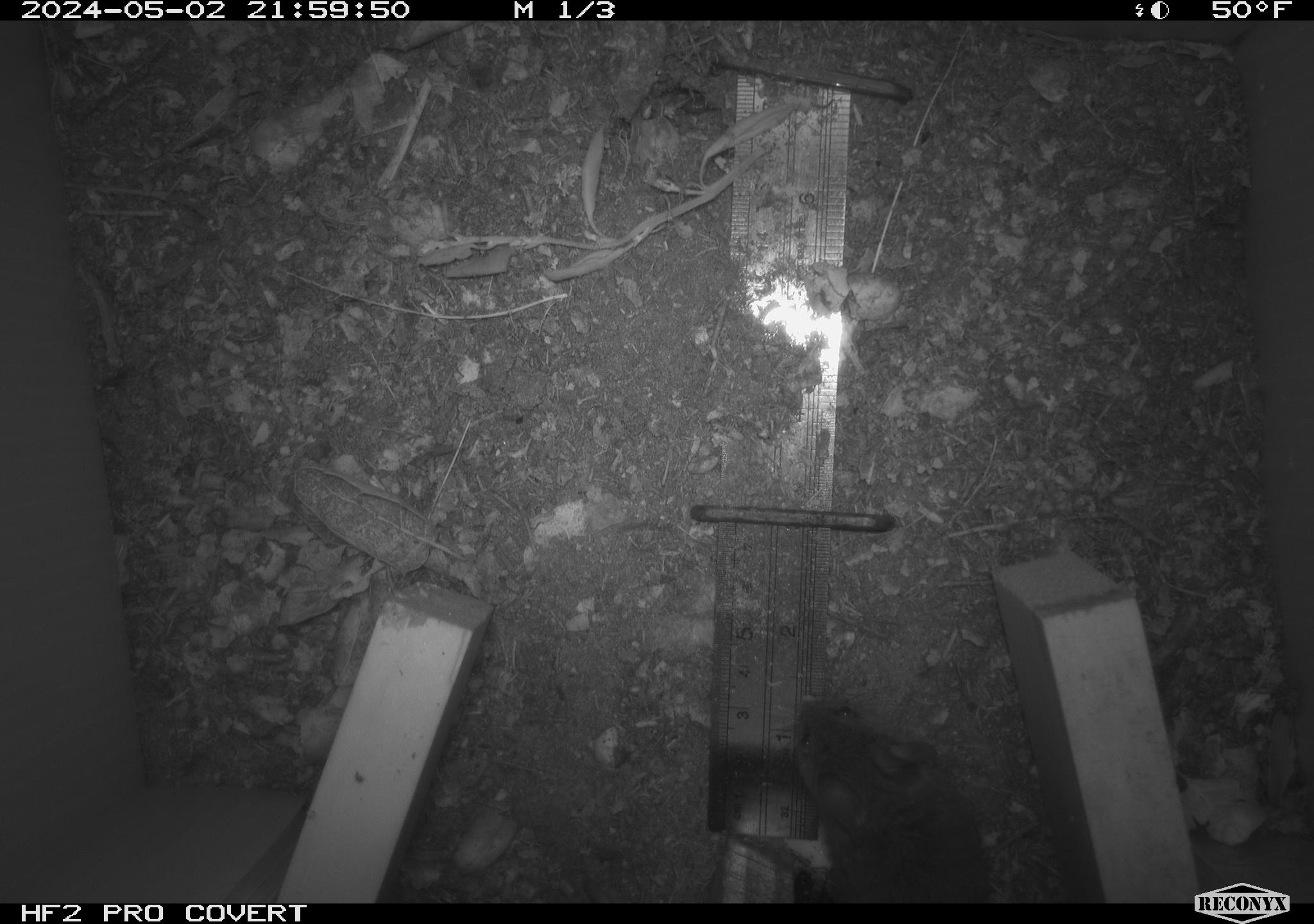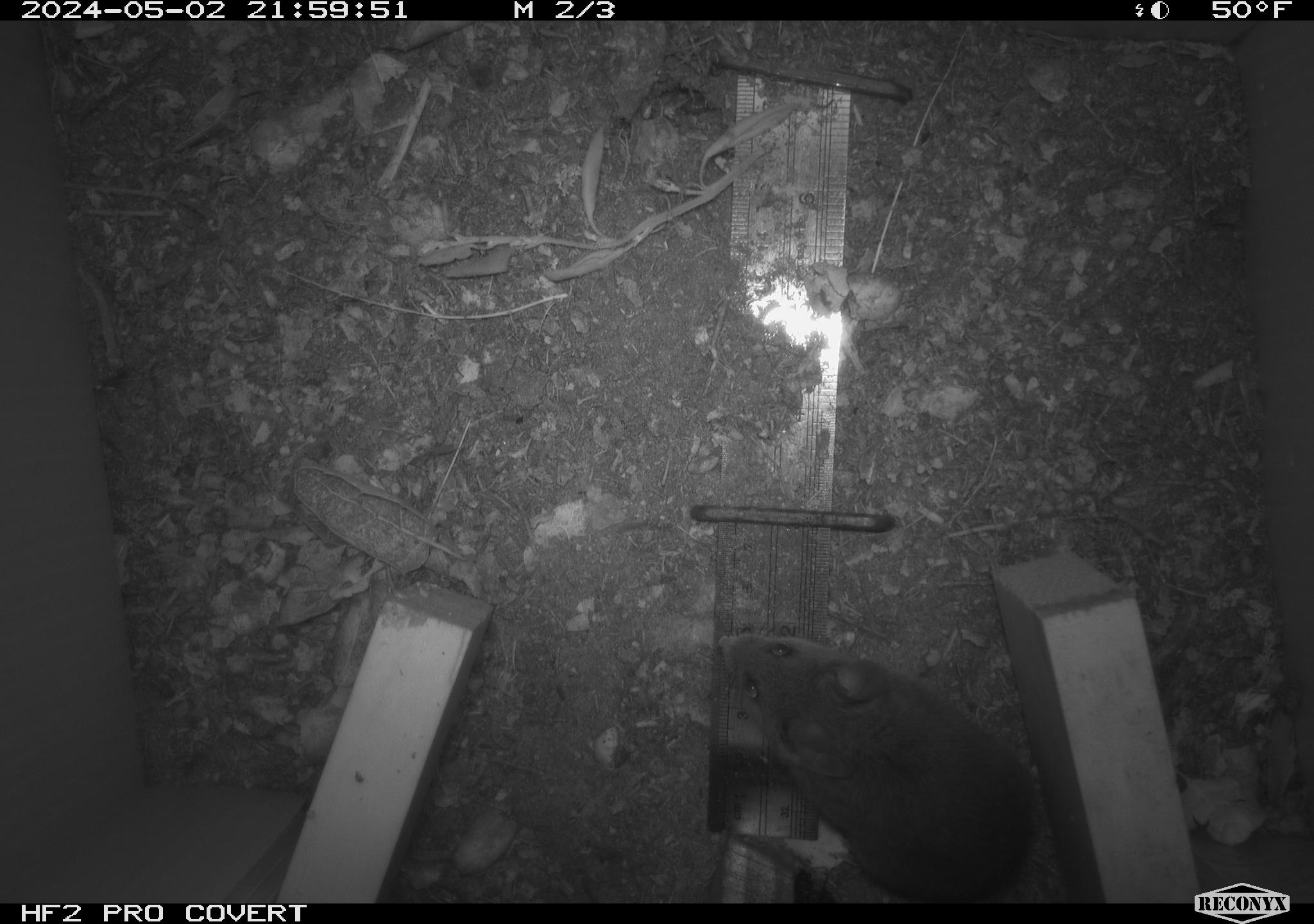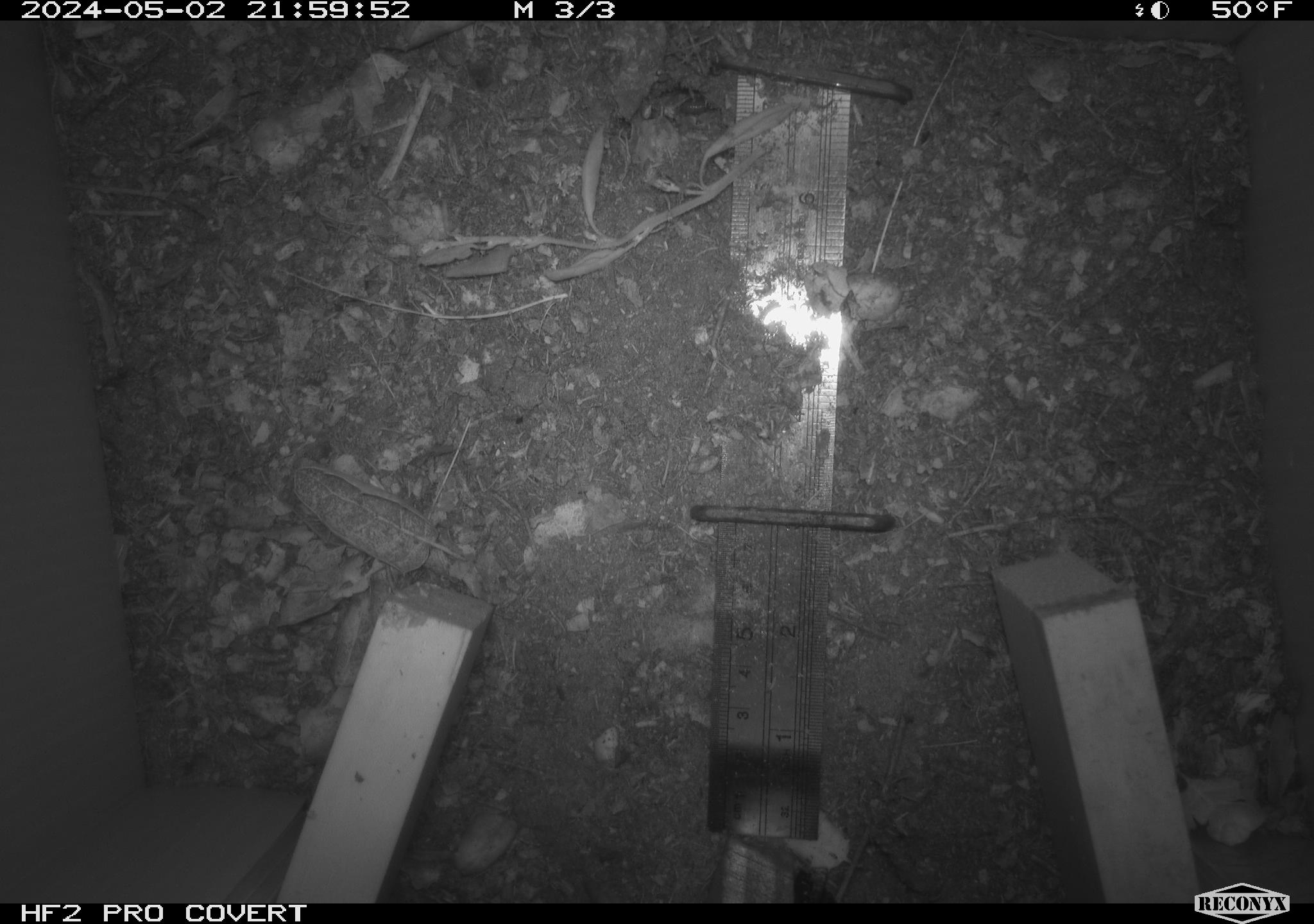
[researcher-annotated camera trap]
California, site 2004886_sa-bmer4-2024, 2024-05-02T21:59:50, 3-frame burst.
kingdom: Animalia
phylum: Chordata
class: Mammalia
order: Rodentia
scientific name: Rodentia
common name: mouse species